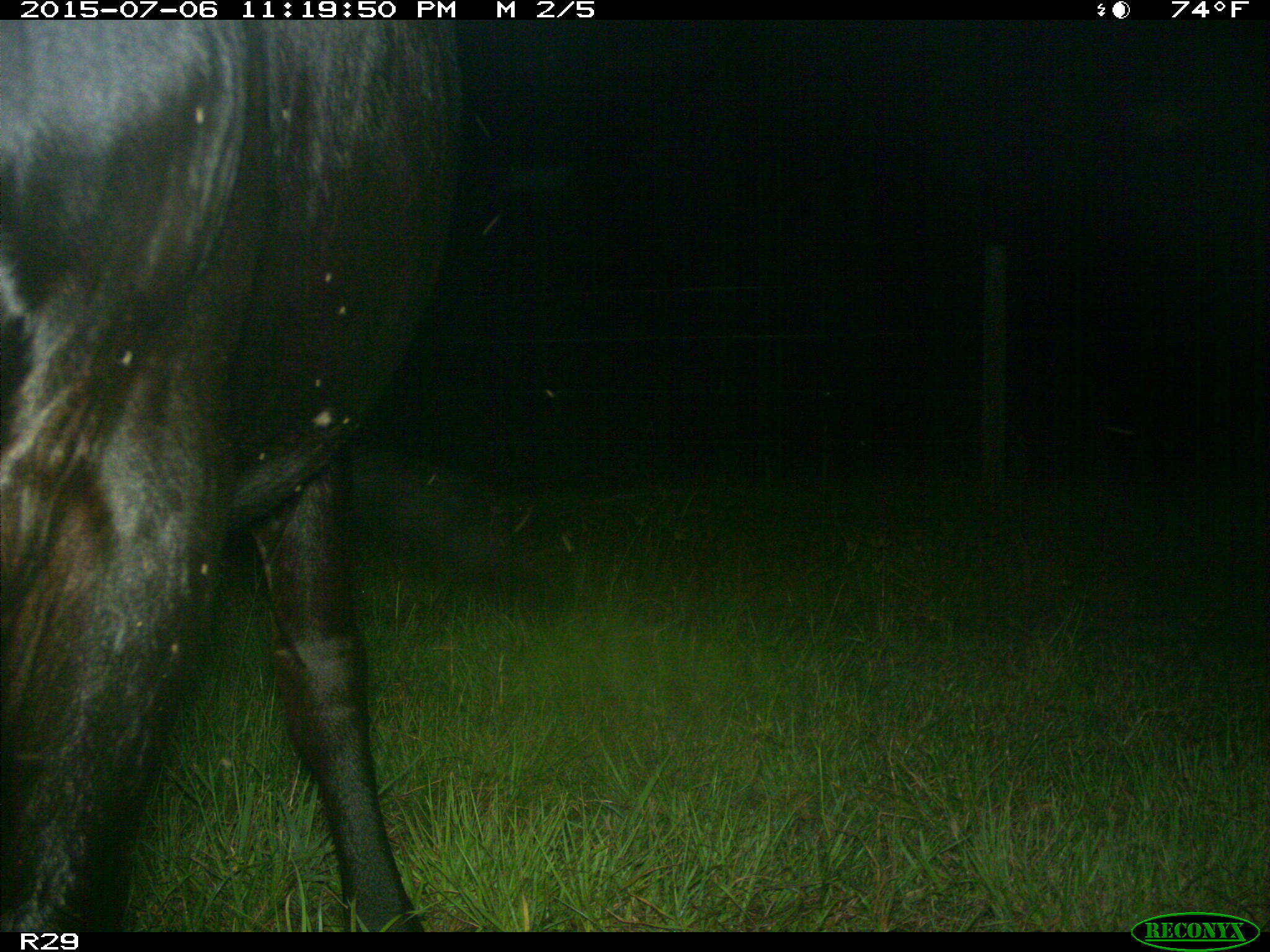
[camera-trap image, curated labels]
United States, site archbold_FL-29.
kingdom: Animalia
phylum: Chordata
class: Mammalia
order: Artiodactyla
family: Bovidae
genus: Bos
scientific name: Bos taurus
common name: domestic cow